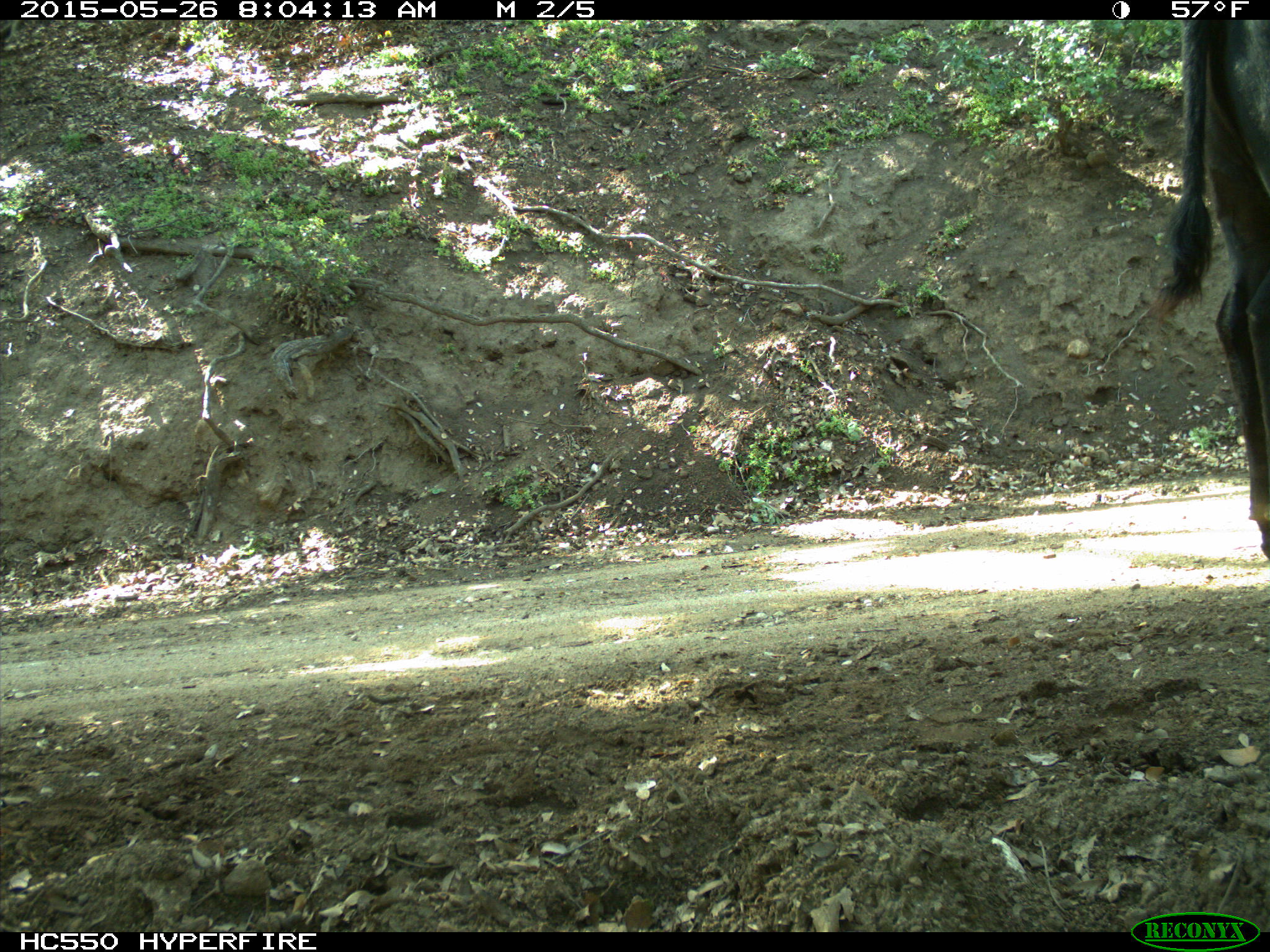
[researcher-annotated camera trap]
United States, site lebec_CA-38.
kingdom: Animalia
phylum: Chordata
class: Mammalia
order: Artiodactyla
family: Bovidae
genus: Bos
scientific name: Bos taurus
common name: domestic cow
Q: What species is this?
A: Bos taurus (domestic cow).